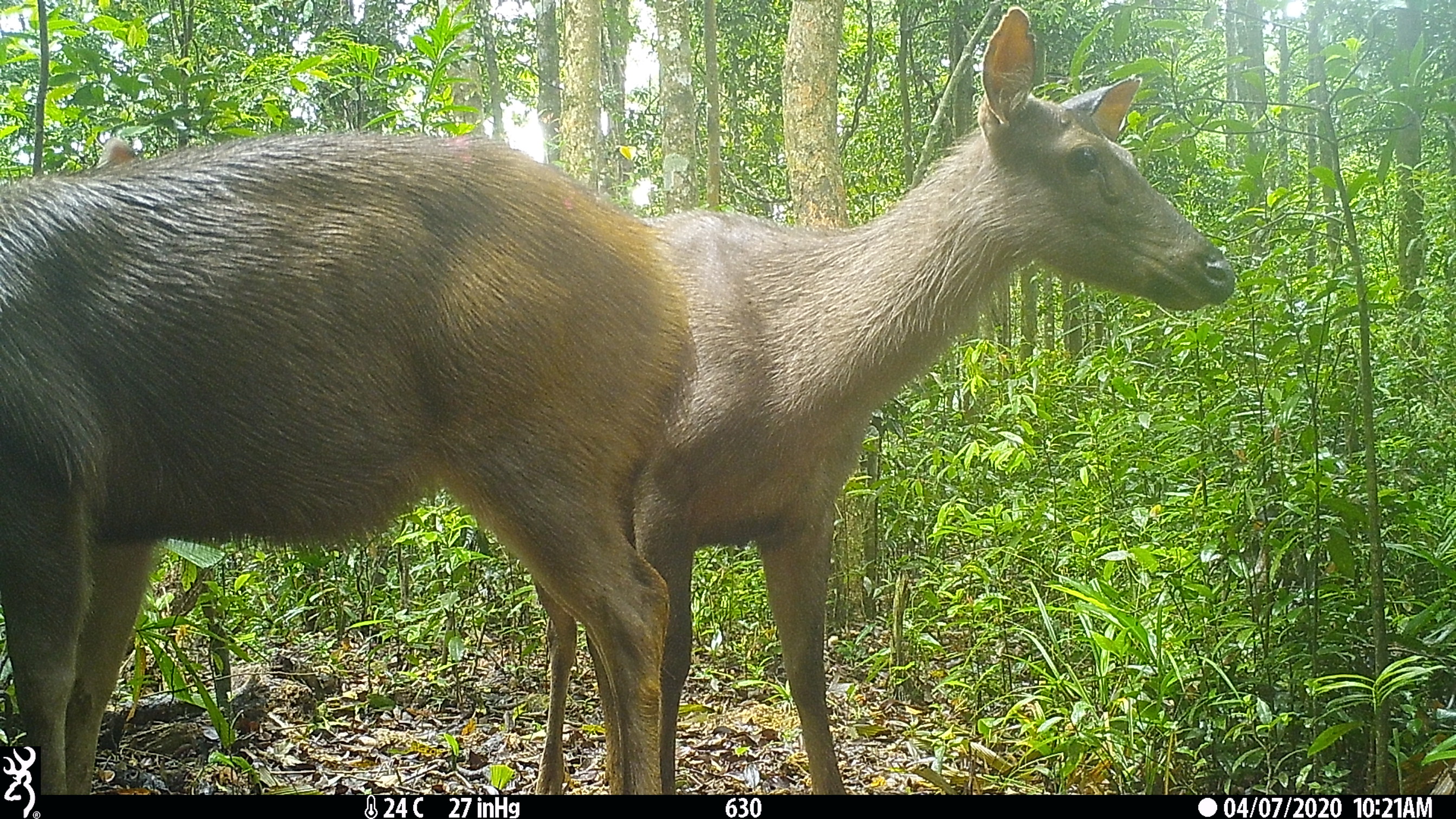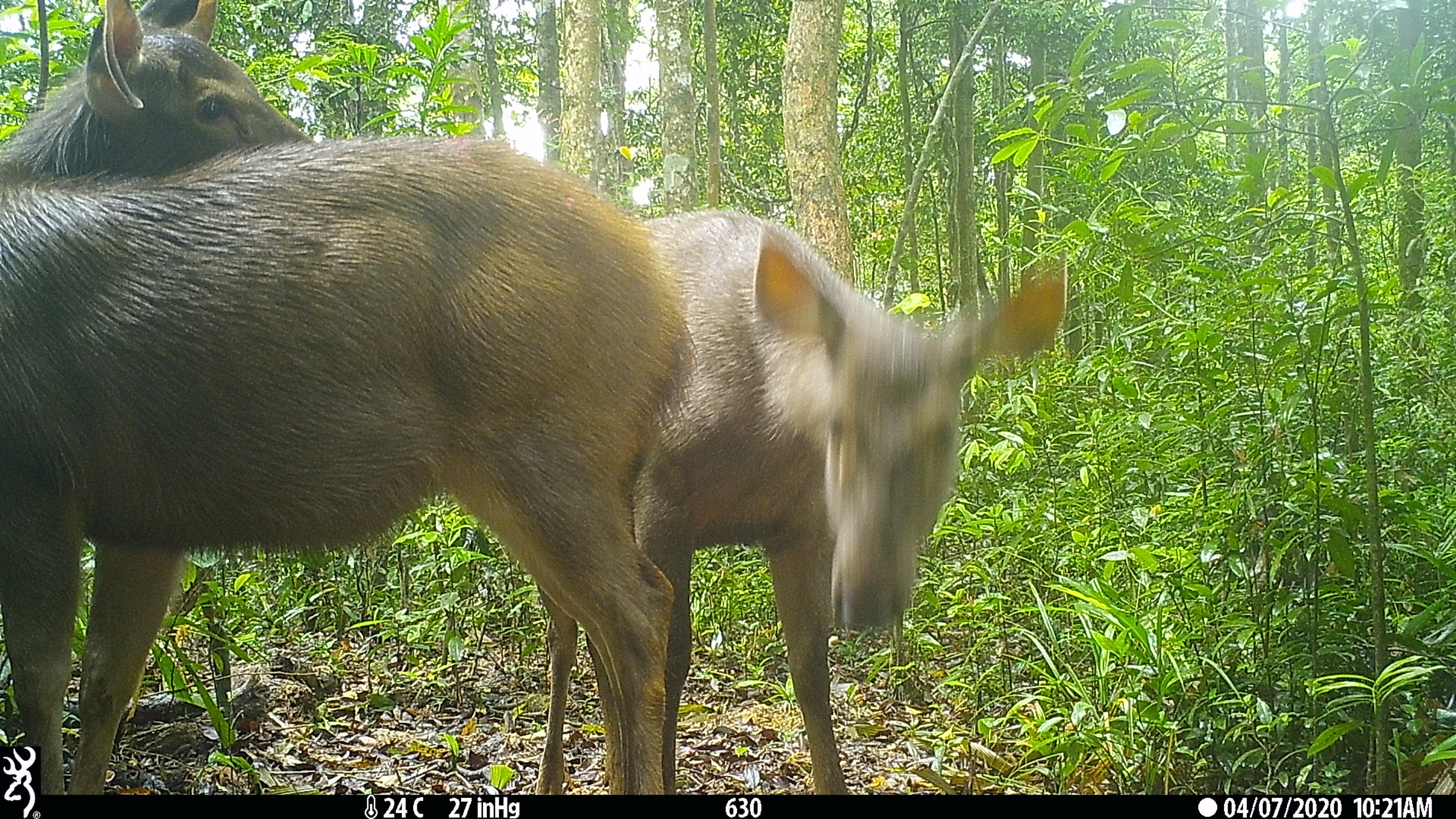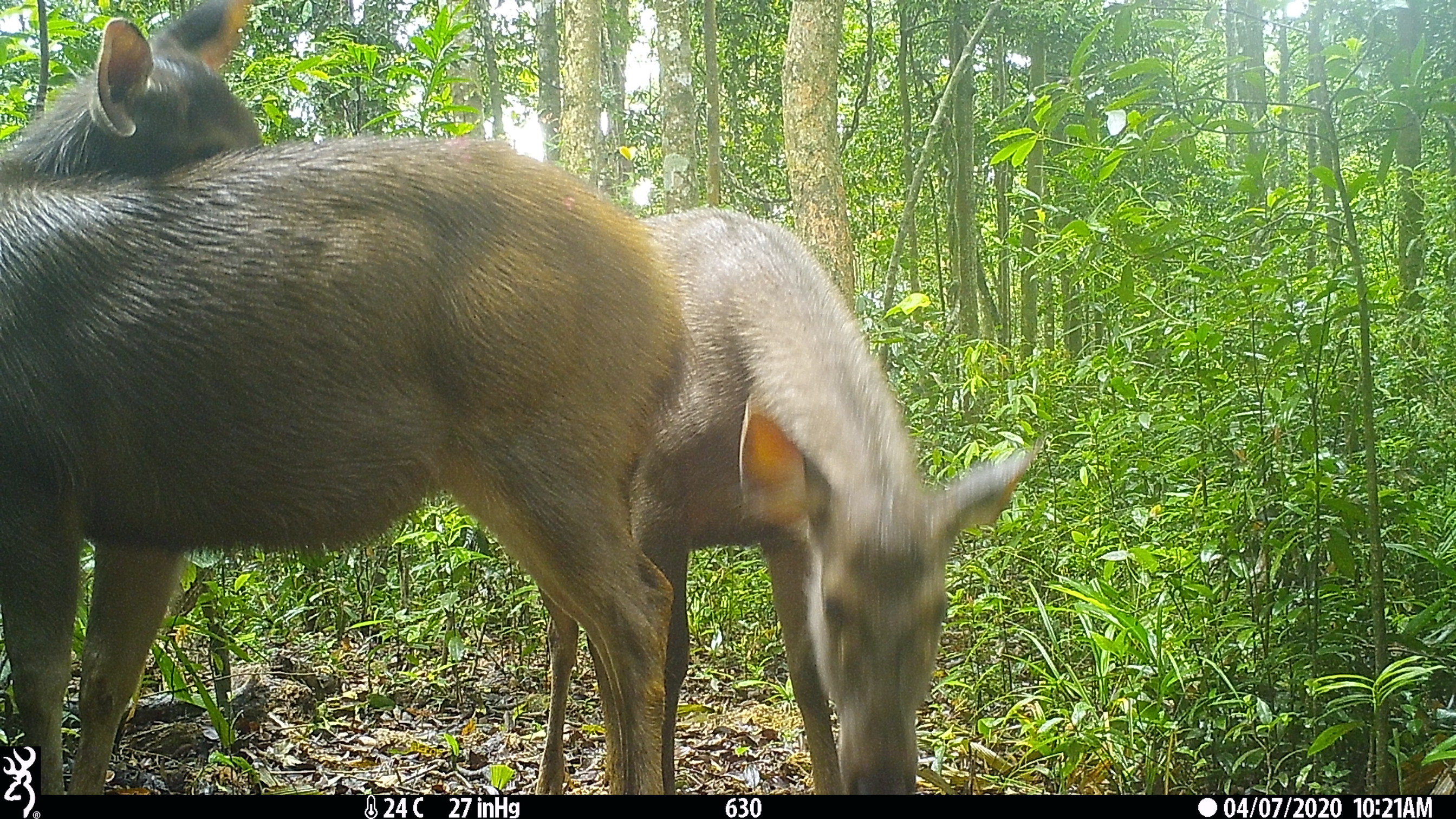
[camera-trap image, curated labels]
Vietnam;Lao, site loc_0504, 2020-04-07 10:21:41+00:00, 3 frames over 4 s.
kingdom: Animalia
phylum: Chordata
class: Mammalia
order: Artiodactyla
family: Cervidae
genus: Rusa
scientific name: Rusa unicolor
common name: sambar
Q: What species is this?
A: Sambar (Rusa unicolor).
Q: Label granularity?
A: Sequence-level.